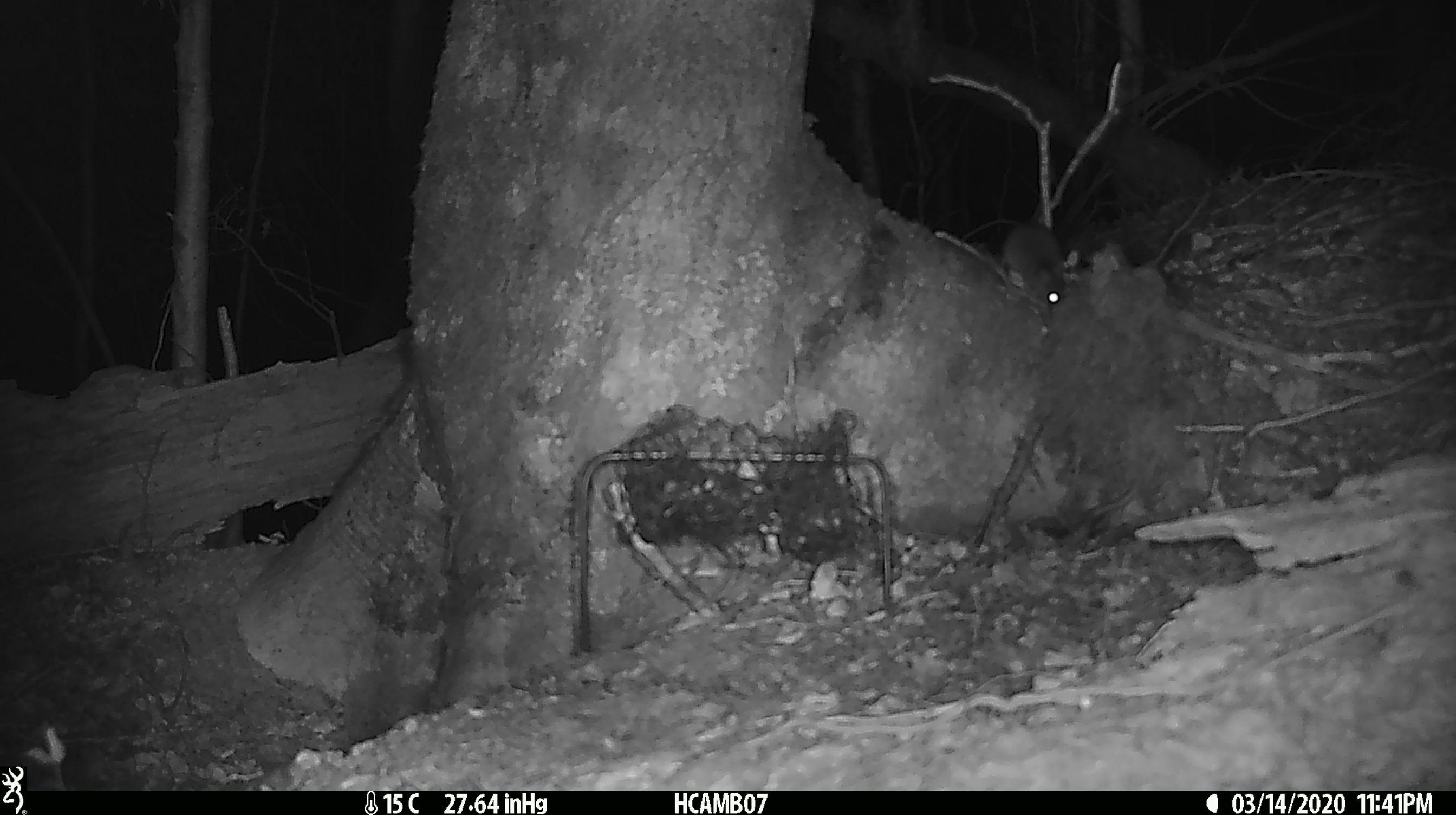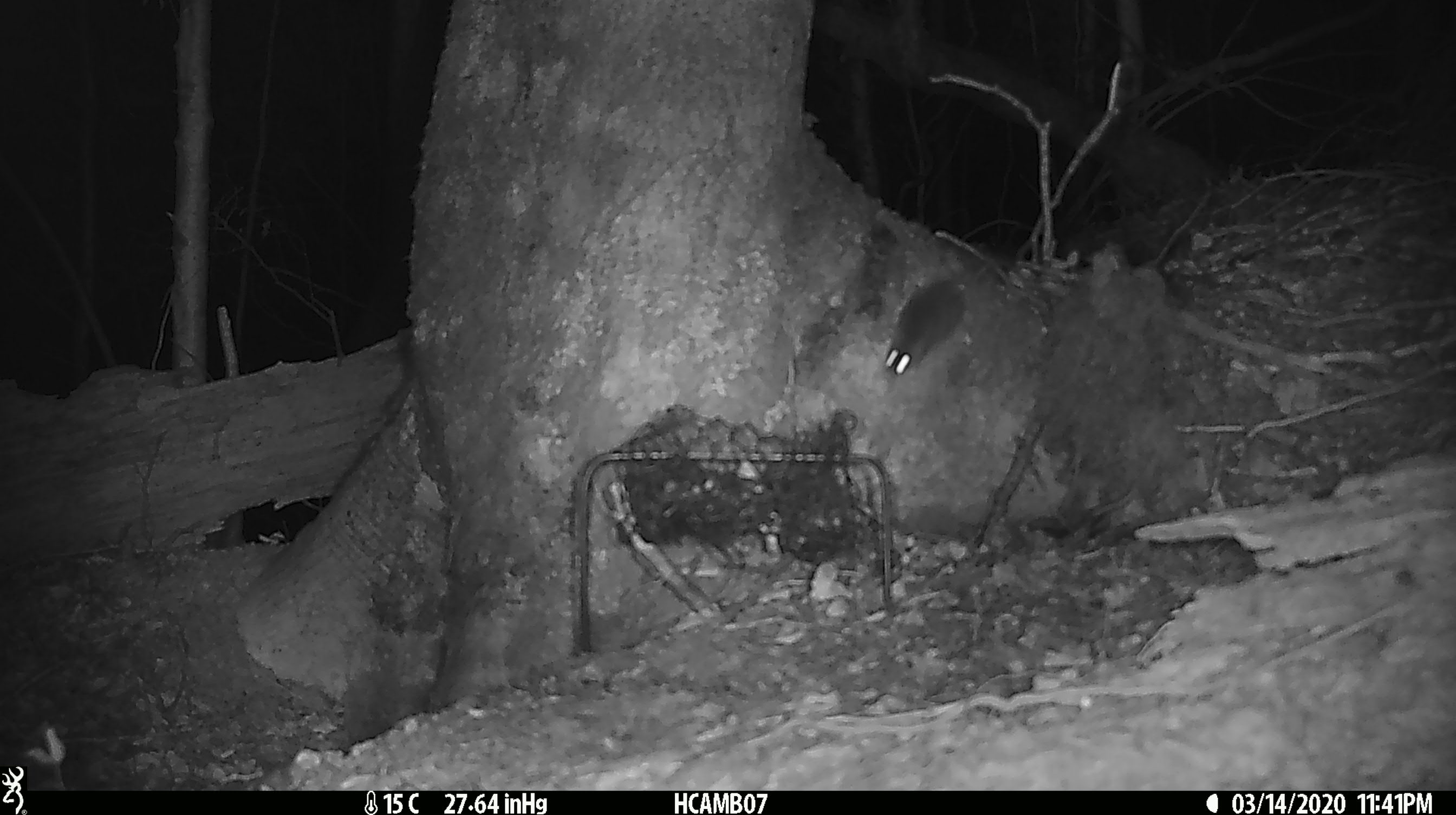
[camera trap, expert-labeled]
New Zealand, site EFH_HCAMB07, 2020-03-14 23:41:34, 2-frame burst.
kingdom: Animalia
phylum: Chordata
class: Mammalia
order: Rodentia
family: Muridae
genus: Mus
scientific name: Mus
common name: mouse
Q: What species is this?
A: Mouse (Mus).